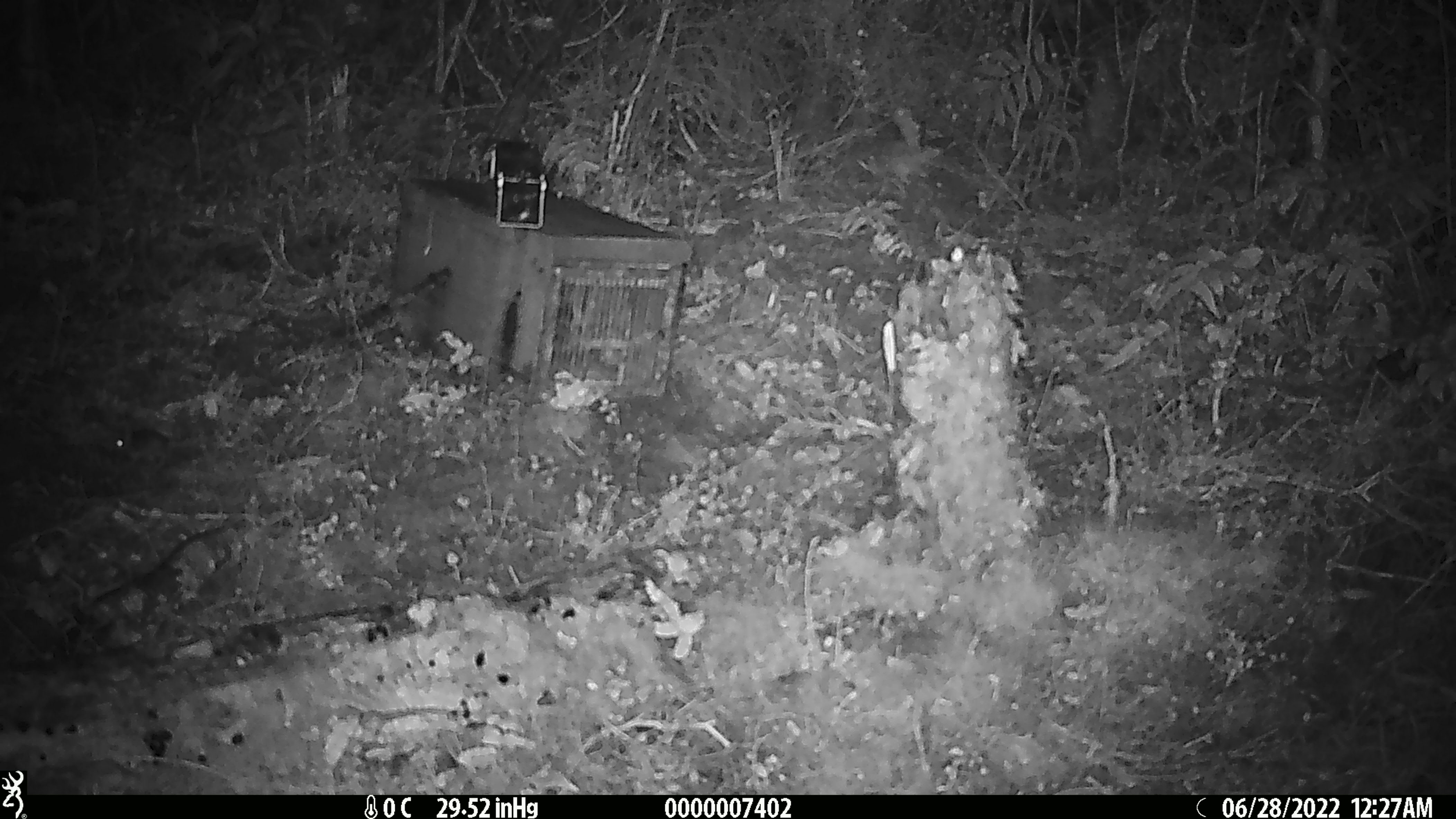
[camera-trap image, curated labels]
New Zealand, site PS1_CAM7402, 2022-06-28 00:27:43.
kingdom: Animalia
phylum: Chordata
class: Mammalia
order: Rodentia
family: Muridae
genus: Mus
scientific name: Mus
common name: mouse